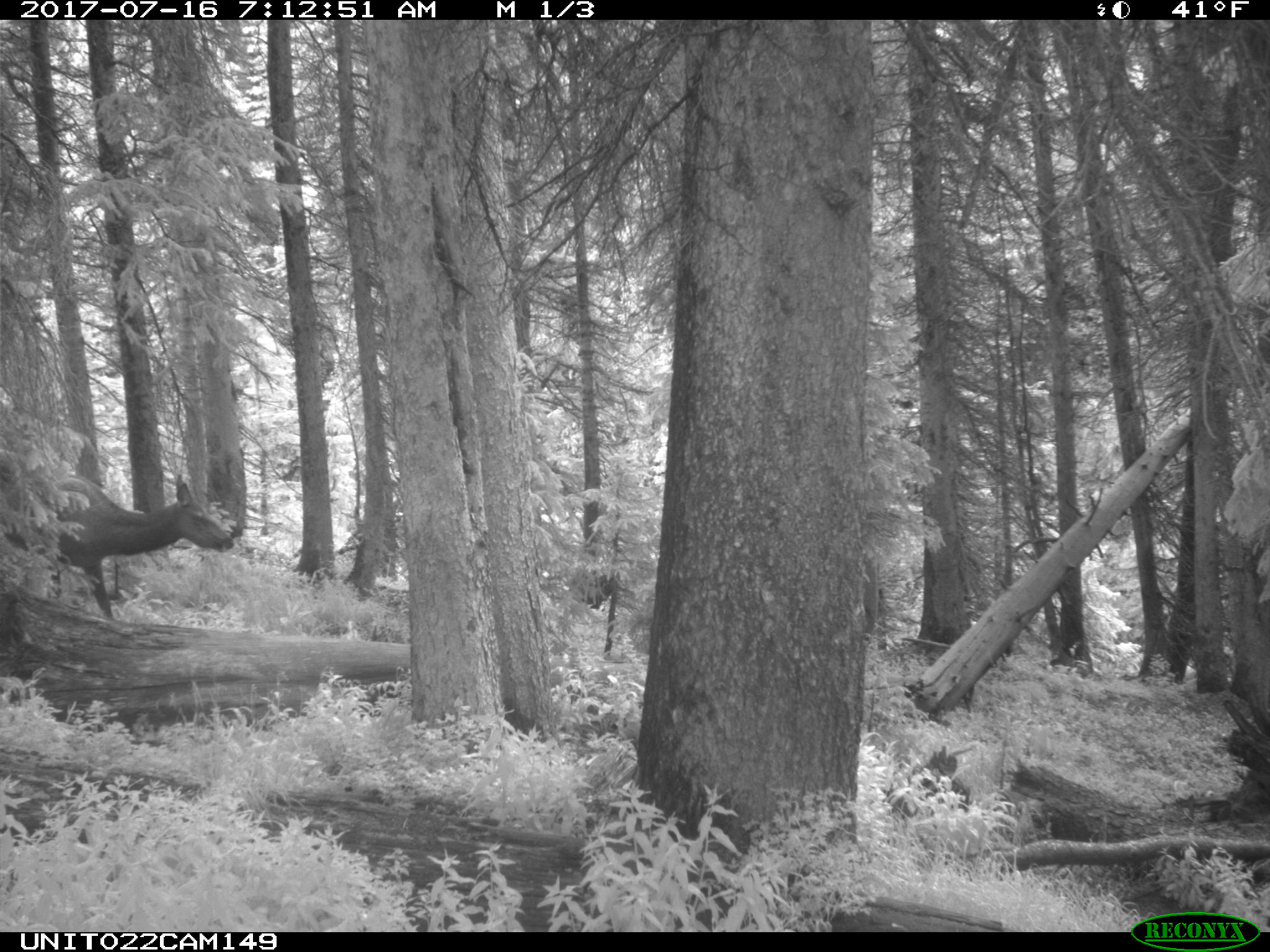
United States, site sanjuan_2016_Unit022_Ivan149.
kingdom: Animalia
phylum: Chordata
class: Mammalia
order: Artiodactyla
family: Cervidae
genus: Cervus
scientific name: Cervus elaphus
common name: red deer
Cervus elaphus (red deer).